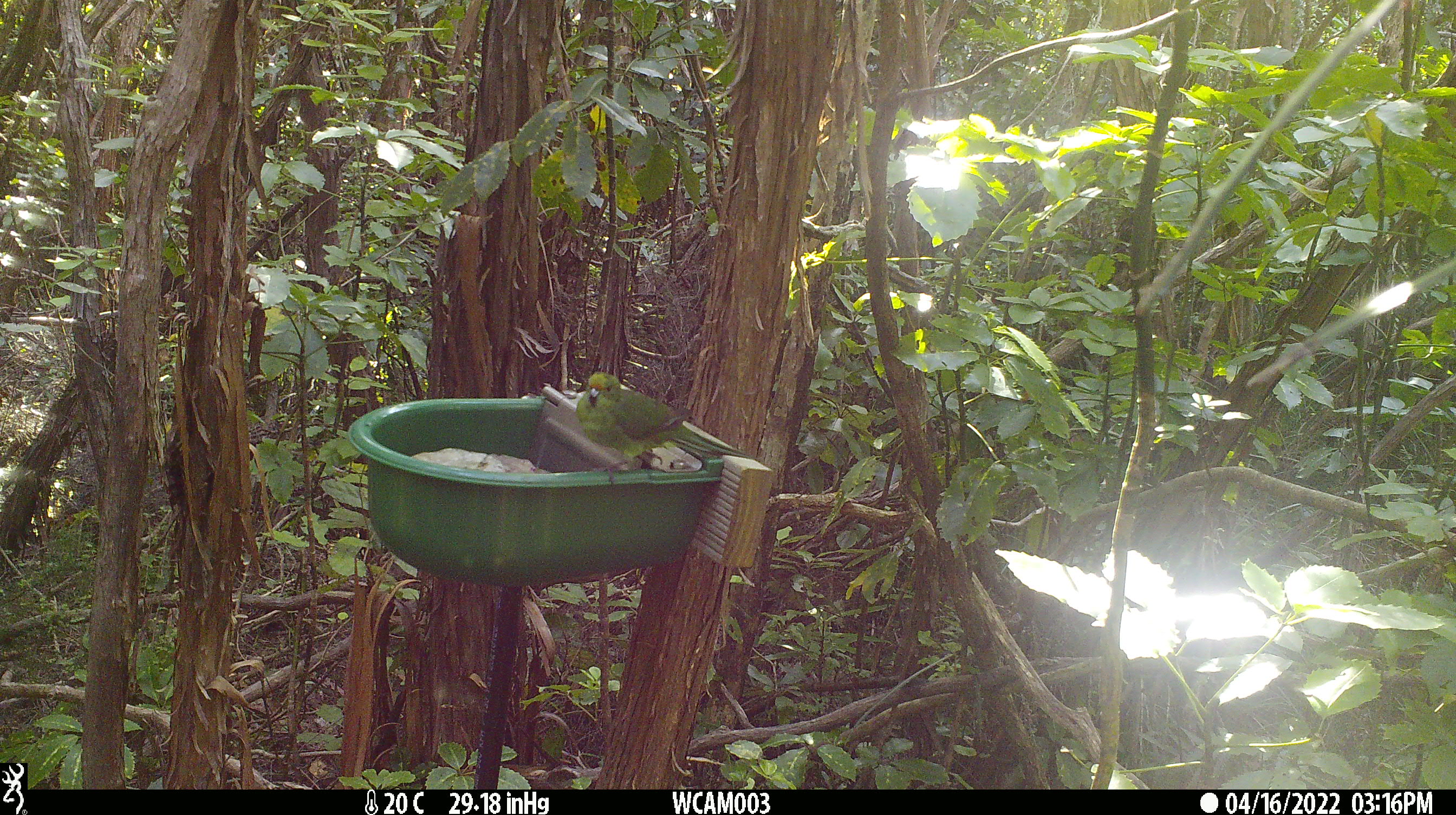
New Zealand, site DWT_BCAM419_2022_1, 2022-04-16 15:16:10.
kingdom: Animalia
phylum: Chordata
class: Aves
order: Psittaciformes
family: Psittaculidae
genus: Cyanoramphus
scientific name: Cyanoramphus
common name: parakeet